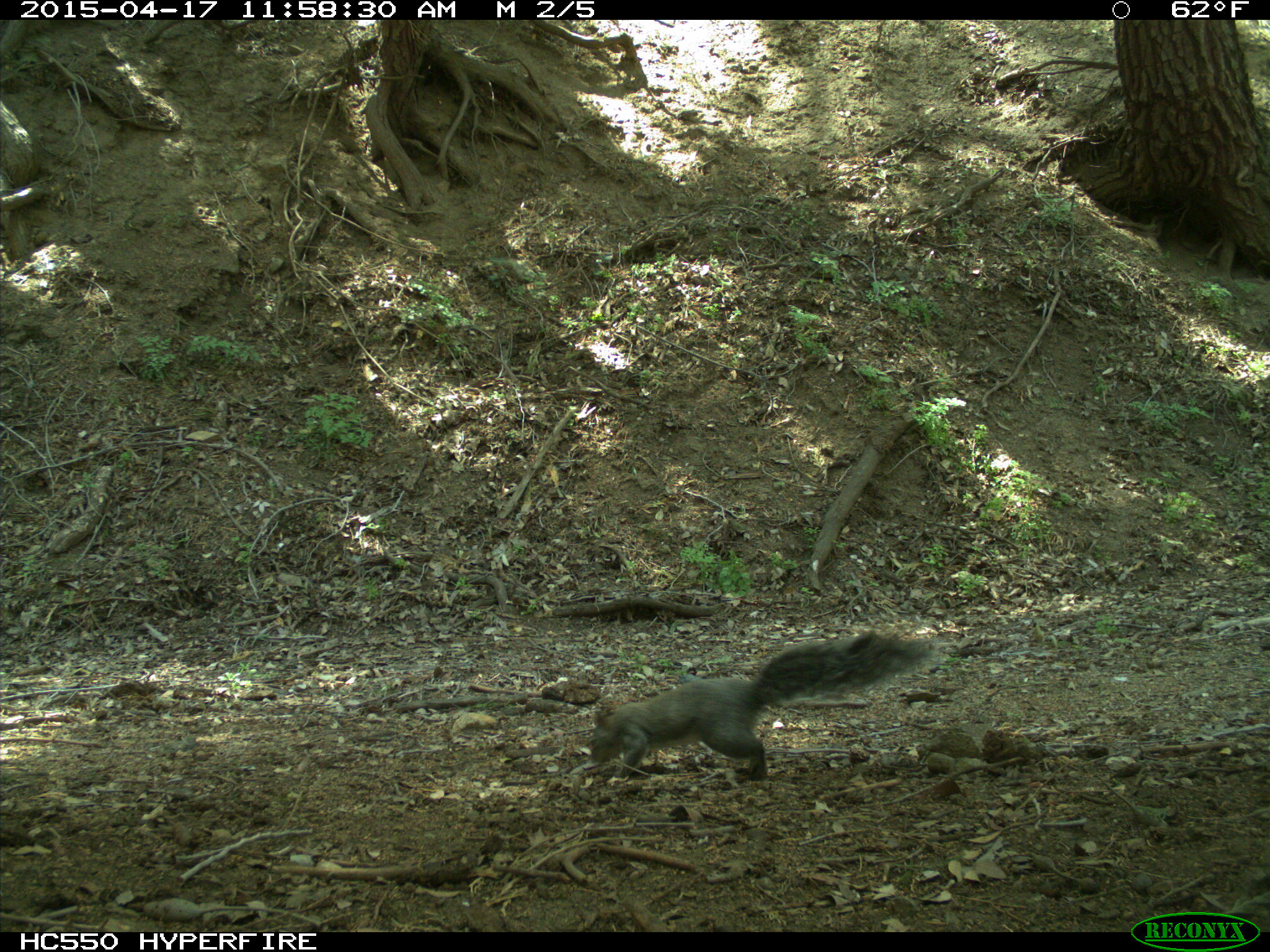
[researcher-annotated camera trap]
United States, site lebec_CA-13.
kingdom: Animalia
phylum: Chordata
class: Mammalia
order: Rodentia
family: Sciuridae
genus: Sciurus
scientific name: Sciurus carolinensis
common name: eastern gray squirrel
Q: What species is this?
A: Sciurus carolinensis (eastern gray squirrel).